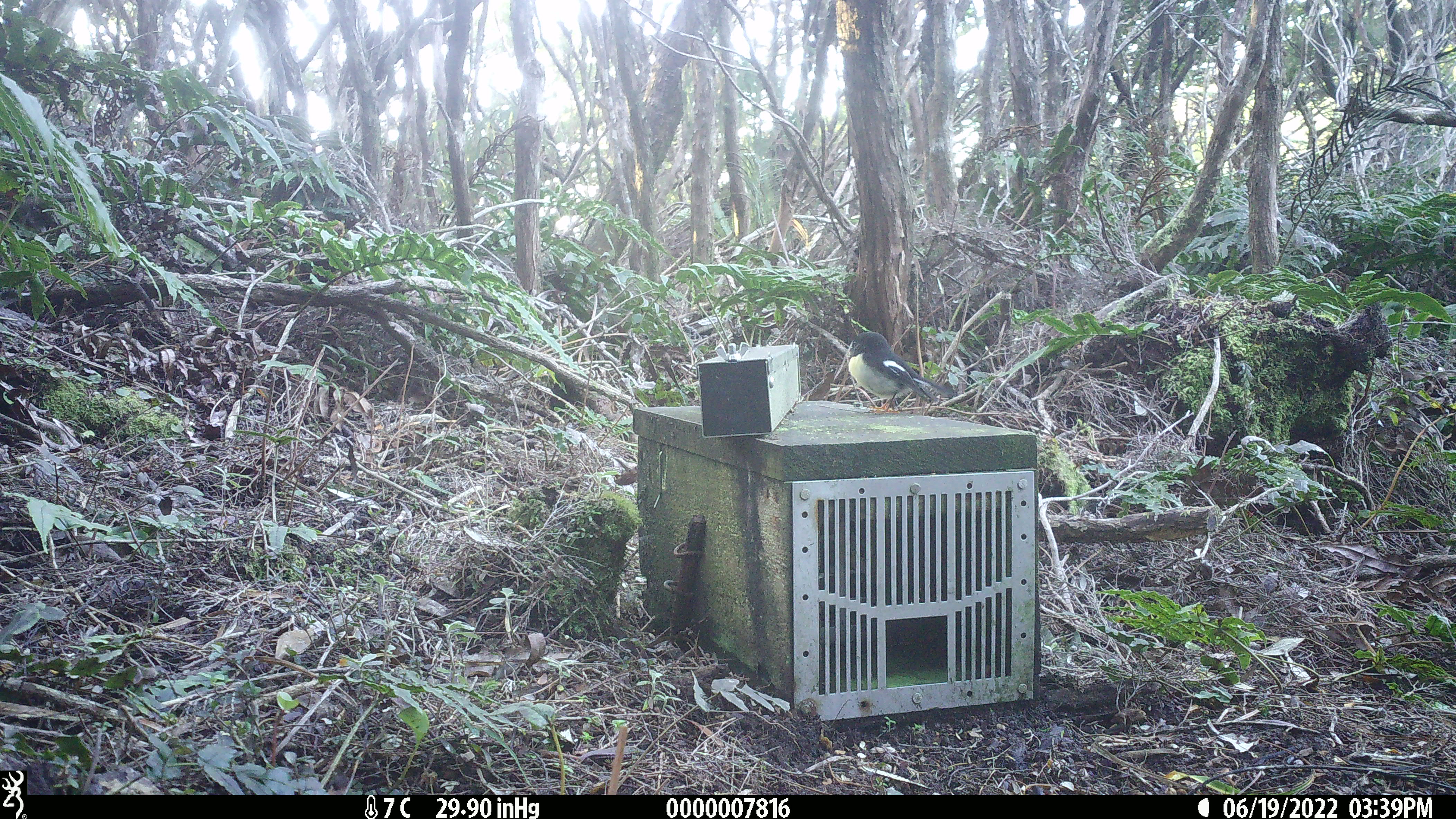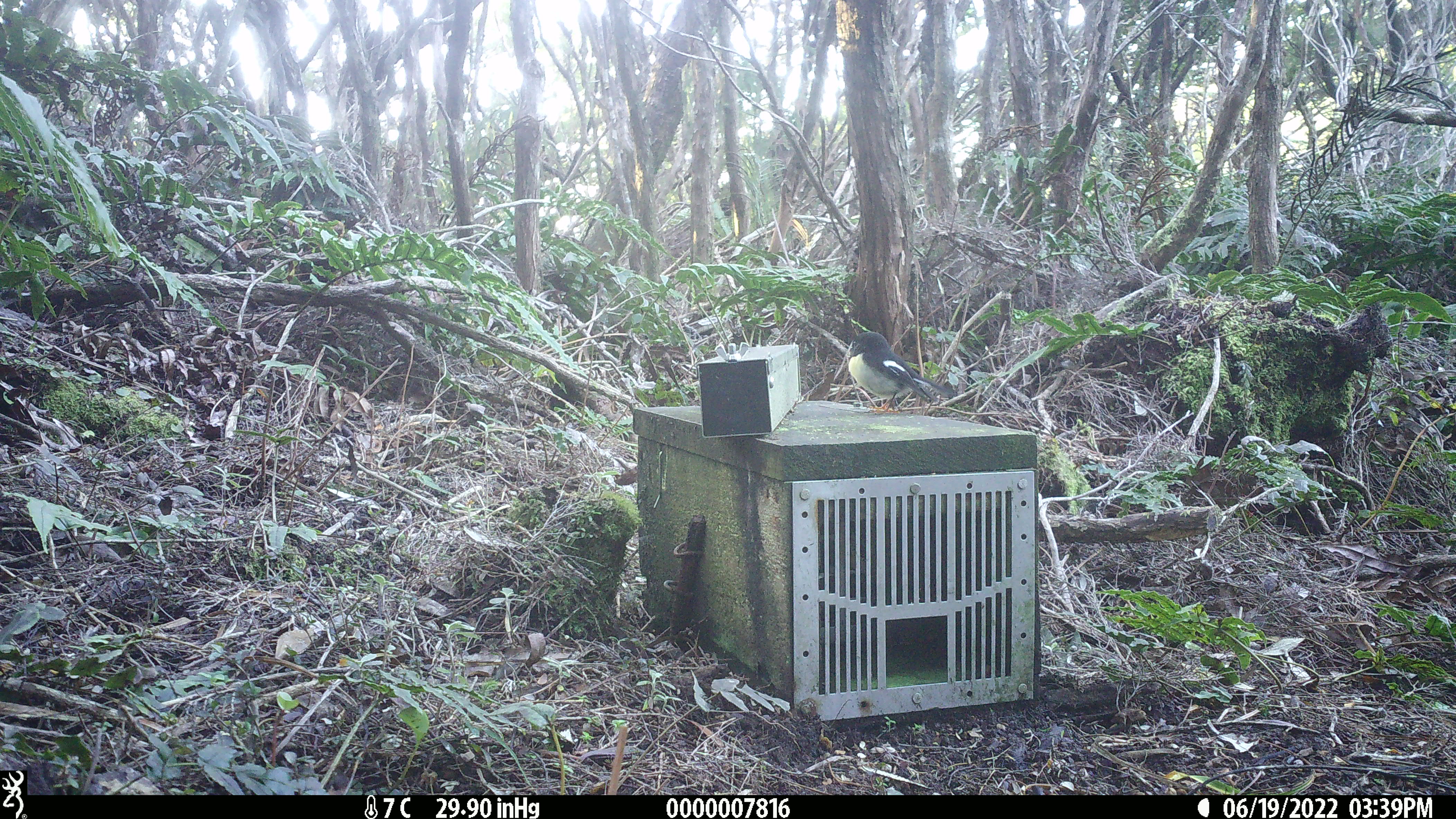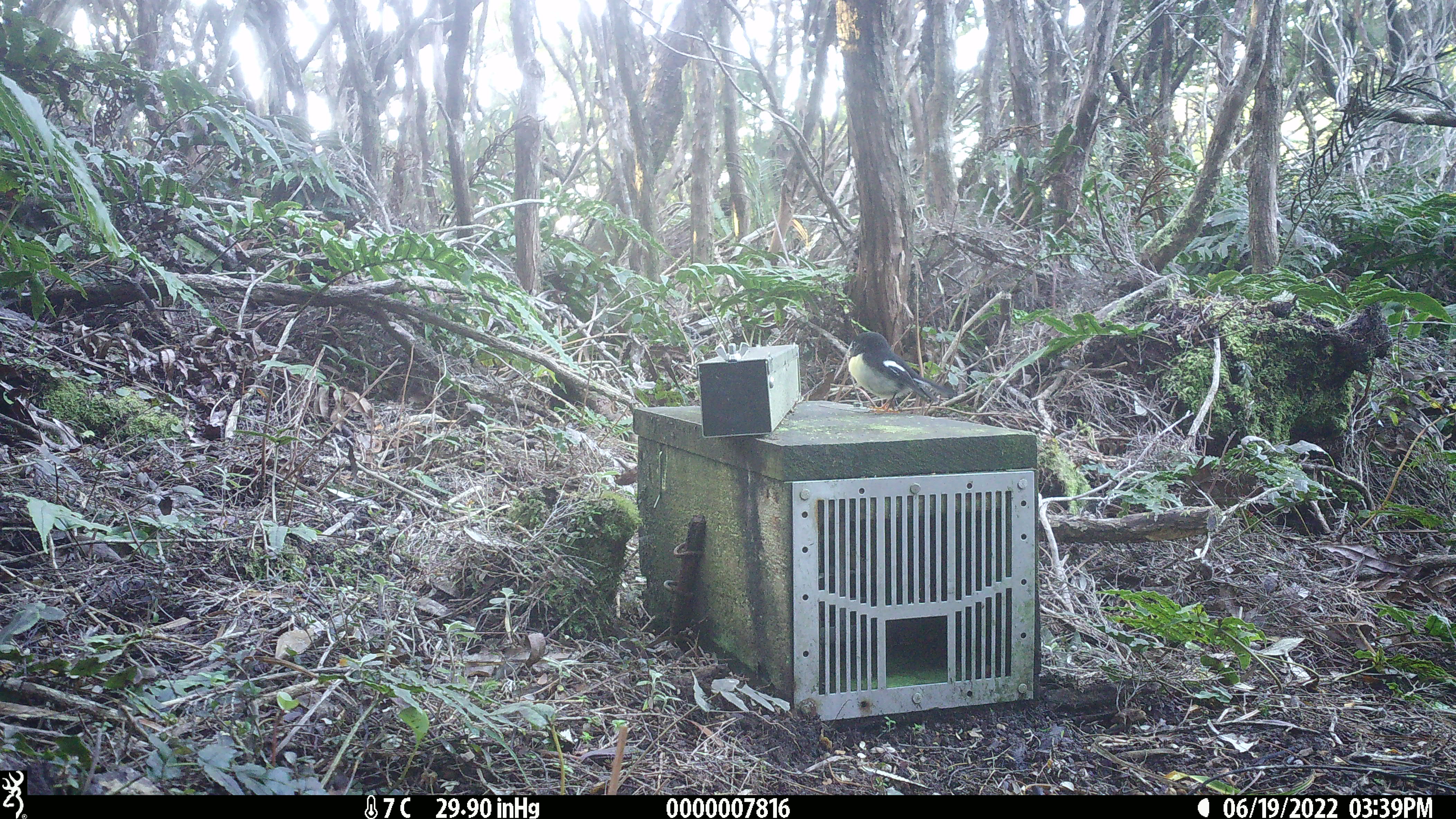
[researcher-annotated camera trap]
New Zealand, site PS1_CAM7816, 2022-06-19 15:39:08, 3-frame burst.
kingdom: Animalia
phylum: Chordata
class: Aves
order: Passeriformes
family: Petroicidae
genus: Petroica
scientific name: Petroica macrocephala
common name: tomtit